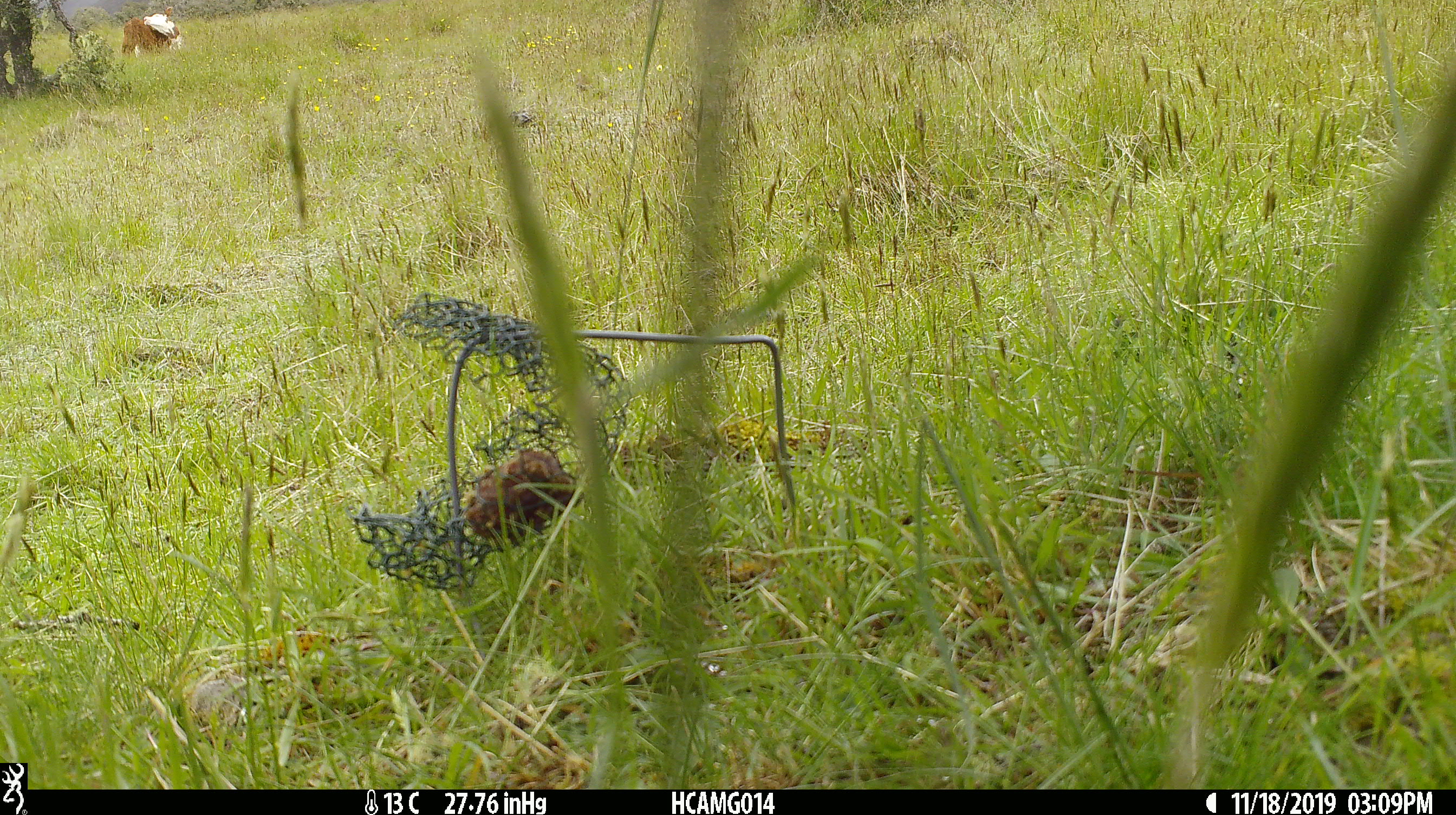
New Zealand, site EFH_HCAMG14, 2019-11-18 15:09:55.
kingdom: Animalia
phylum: Chordata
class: Mammalia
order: Artiodactyla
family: Bovidae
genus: Bos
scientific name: Bos taurus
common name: domestic cow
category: cow